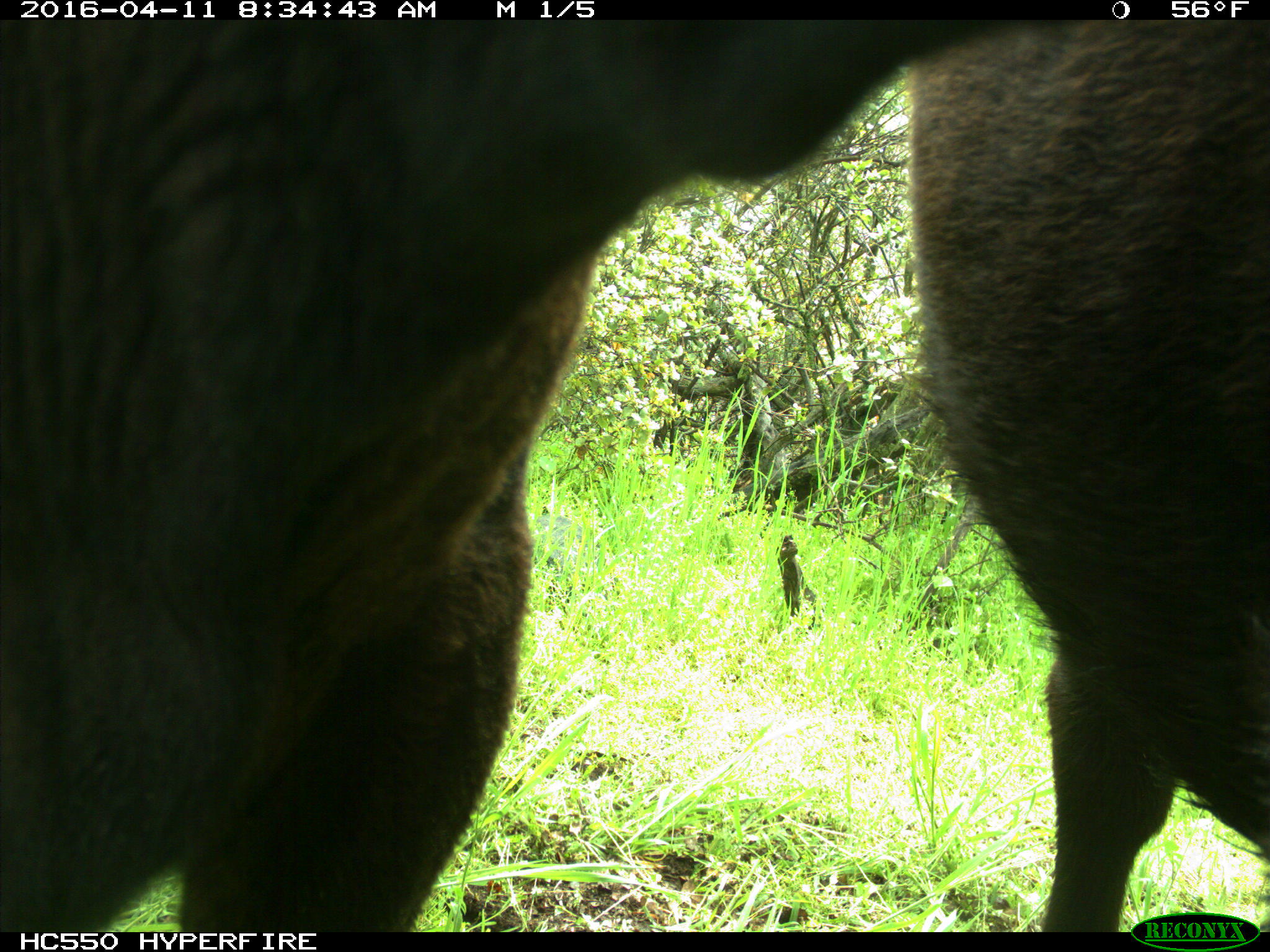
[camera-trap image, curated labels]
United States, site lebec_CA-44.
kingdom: Animalia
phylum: Chordata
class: Mammalia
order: Artiodactyla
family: Bovidae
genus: Bos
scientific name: Bos taurus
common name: domestic cow